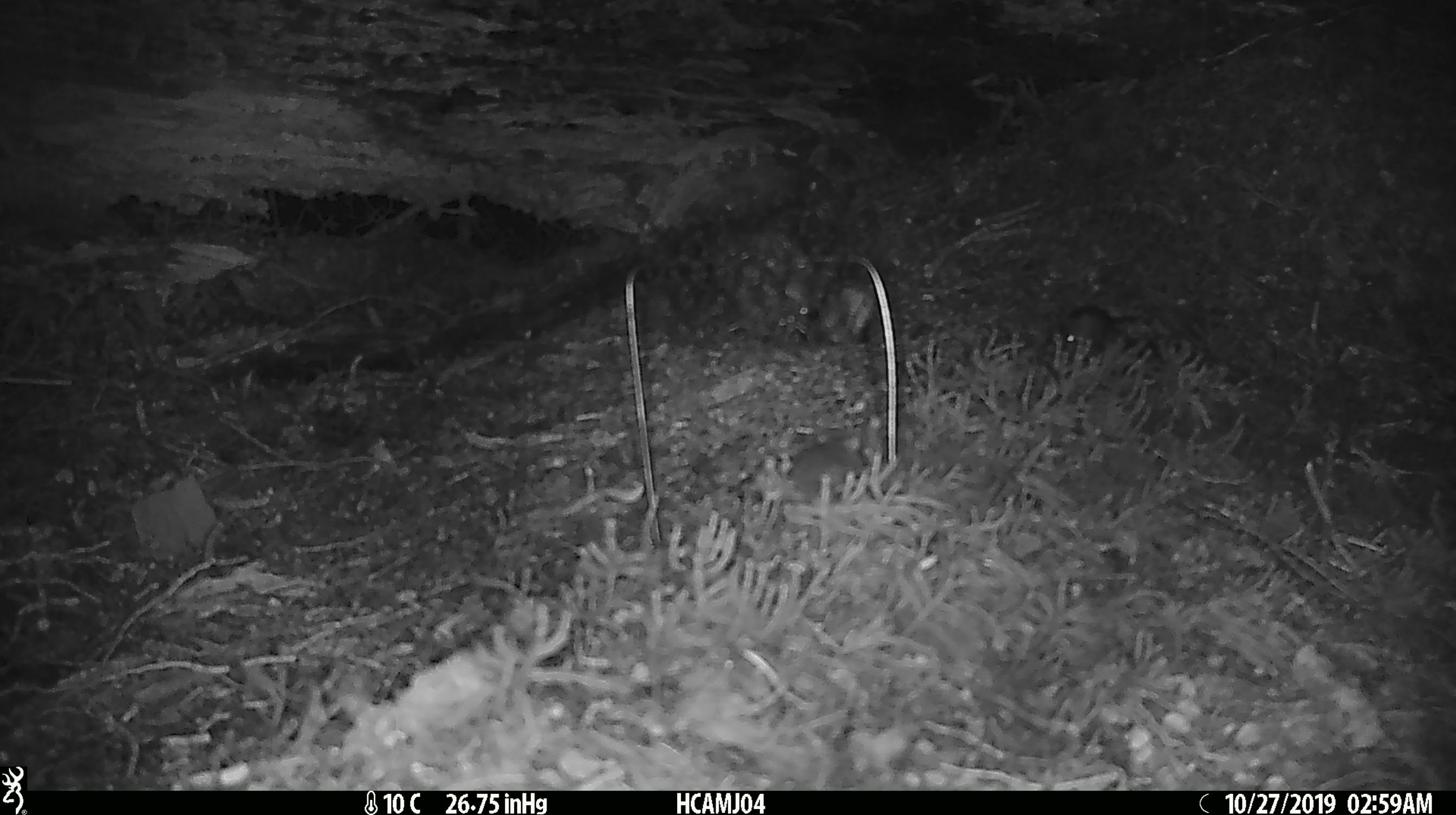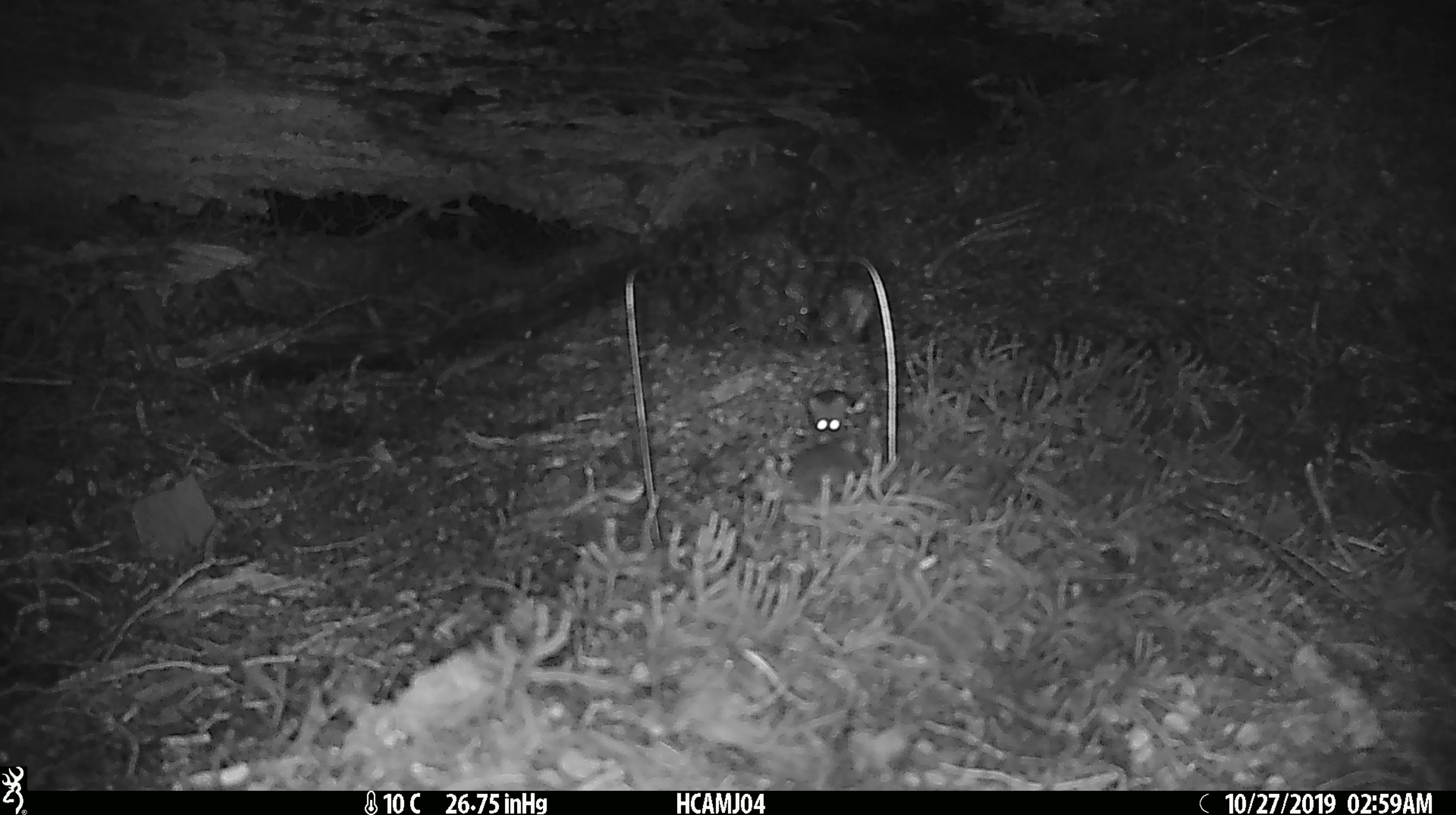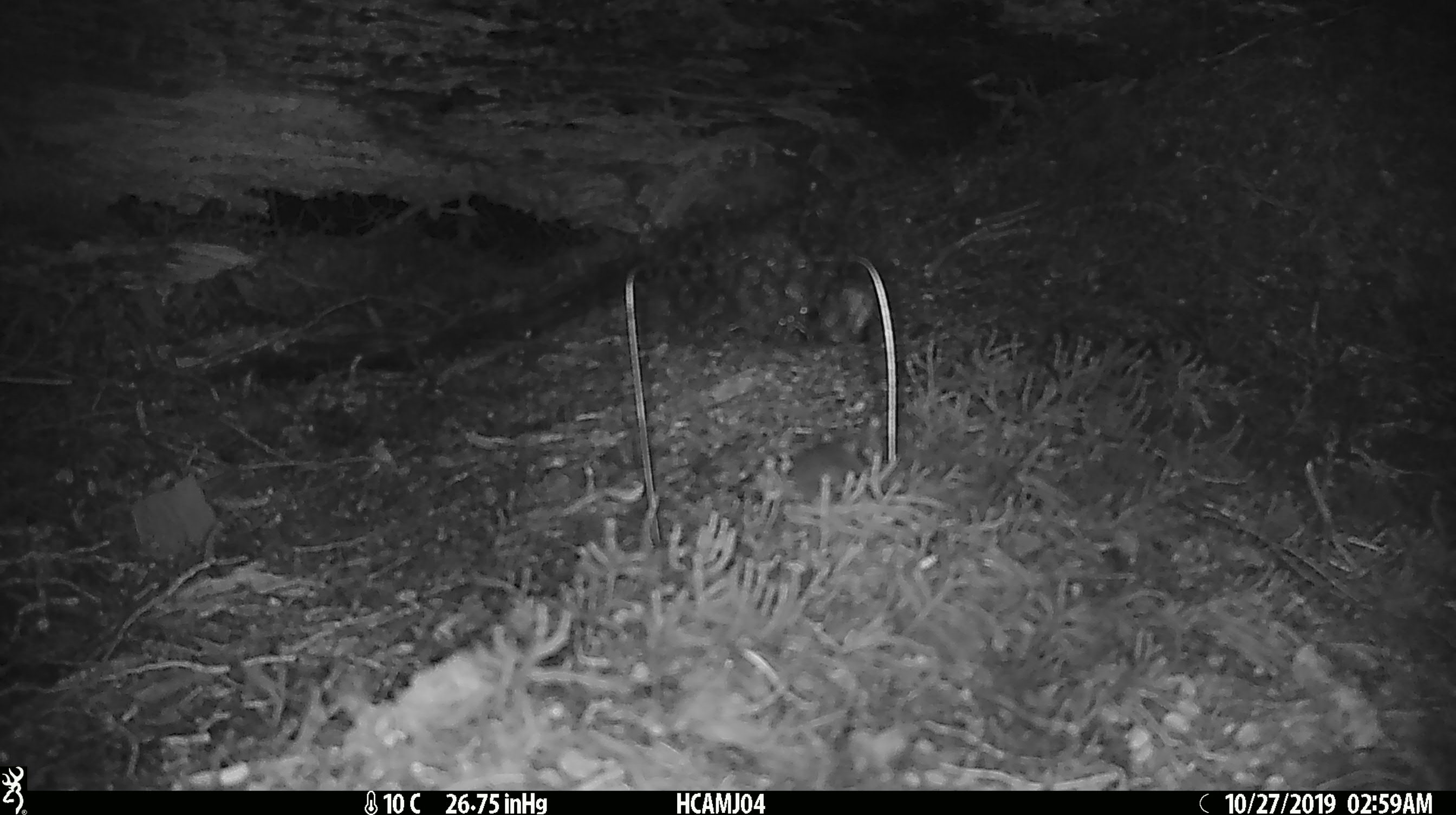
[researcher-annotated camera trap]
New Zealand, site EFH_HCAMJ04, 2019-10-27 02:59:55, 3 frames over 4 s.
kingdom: Animalia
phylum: Chordata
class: Mammalia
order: Rodentia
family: Muridae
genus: Mus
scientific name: Mus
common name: mouse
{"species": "mouse (Mus)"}